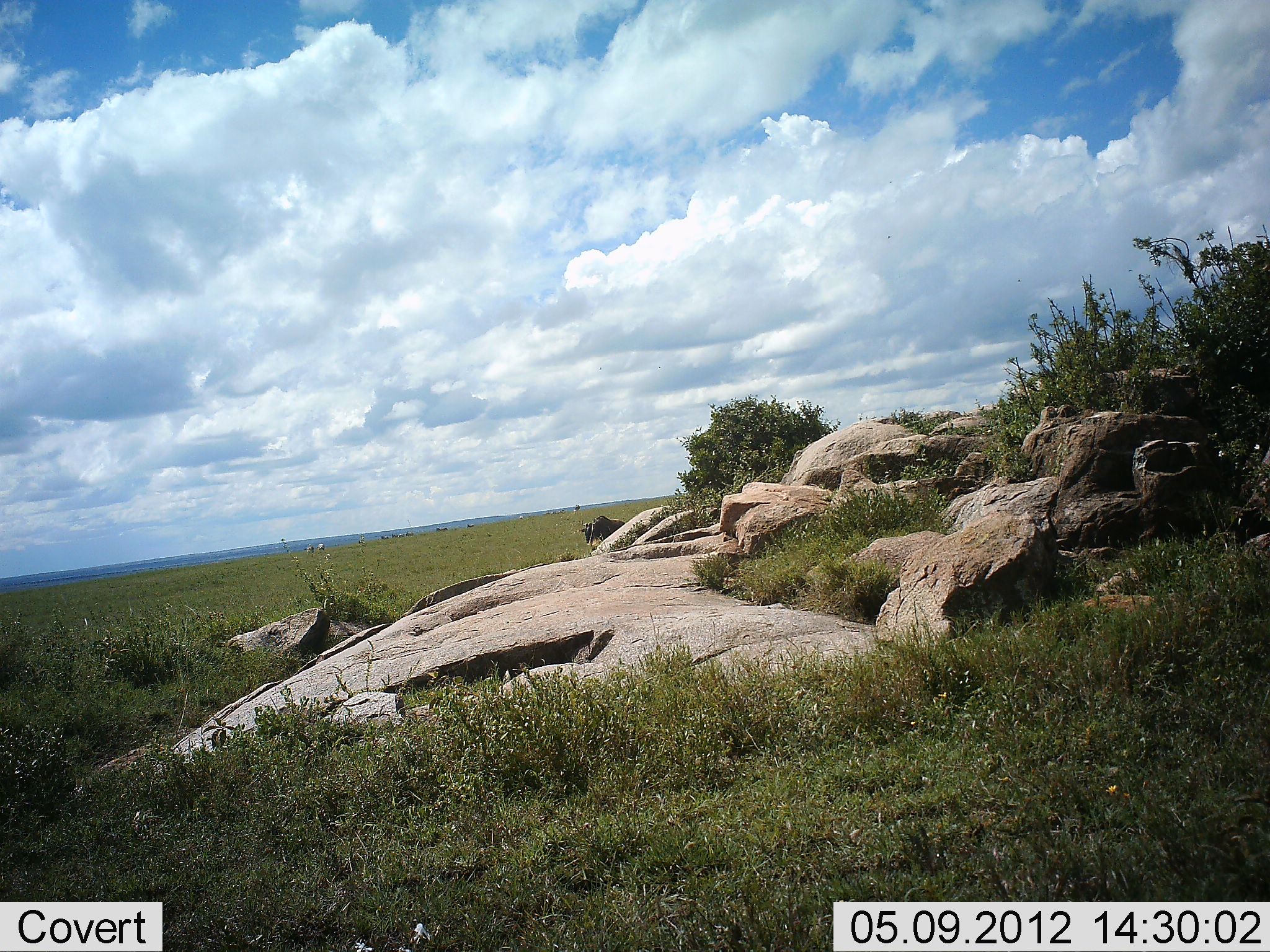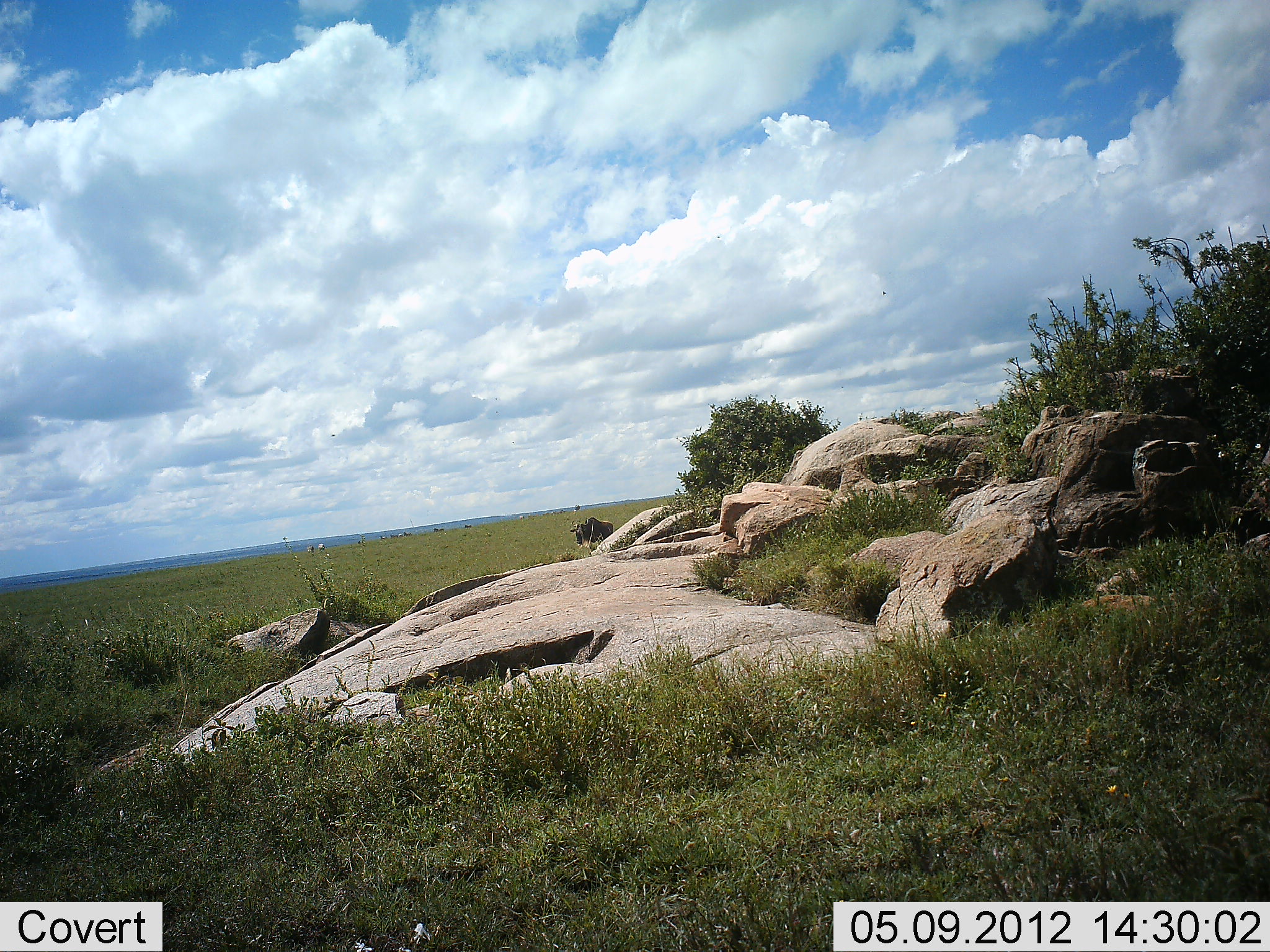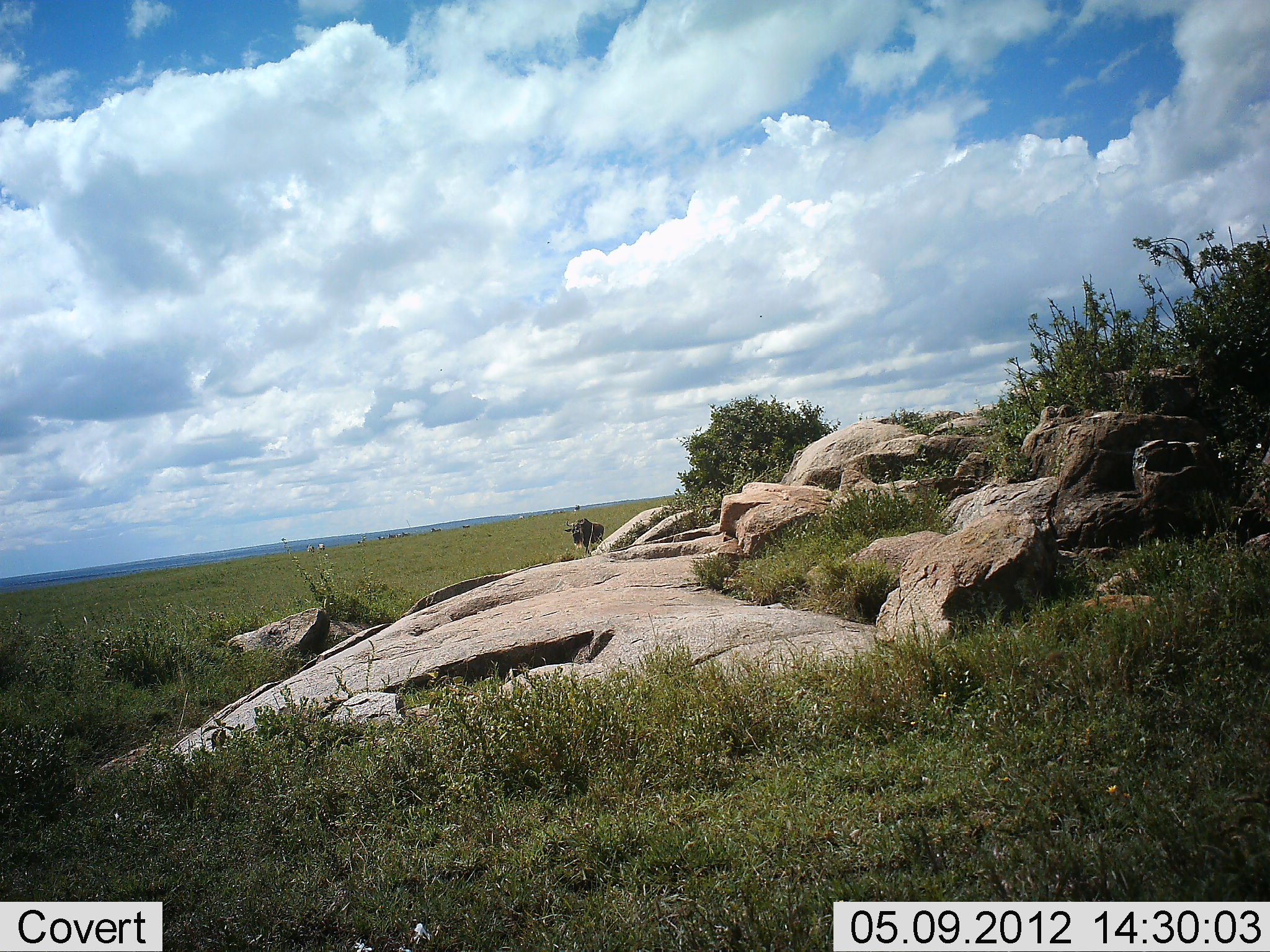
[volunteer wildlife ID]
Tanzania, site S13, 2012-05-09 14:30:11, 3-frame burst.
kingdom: Animalia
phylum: Chordata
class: Mammalia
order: Artiodactyla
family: Bovidae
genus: Connochaetes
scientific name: Connochaetes taurinus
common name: blue wildebeest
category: wildebeest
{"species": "wildebeest (blue wildebeest) (Connochaetes taurinus)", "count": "1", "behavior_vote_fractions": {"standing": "10%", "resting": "0%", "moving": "90%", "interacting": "0%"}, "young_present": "0%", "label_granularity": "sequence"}